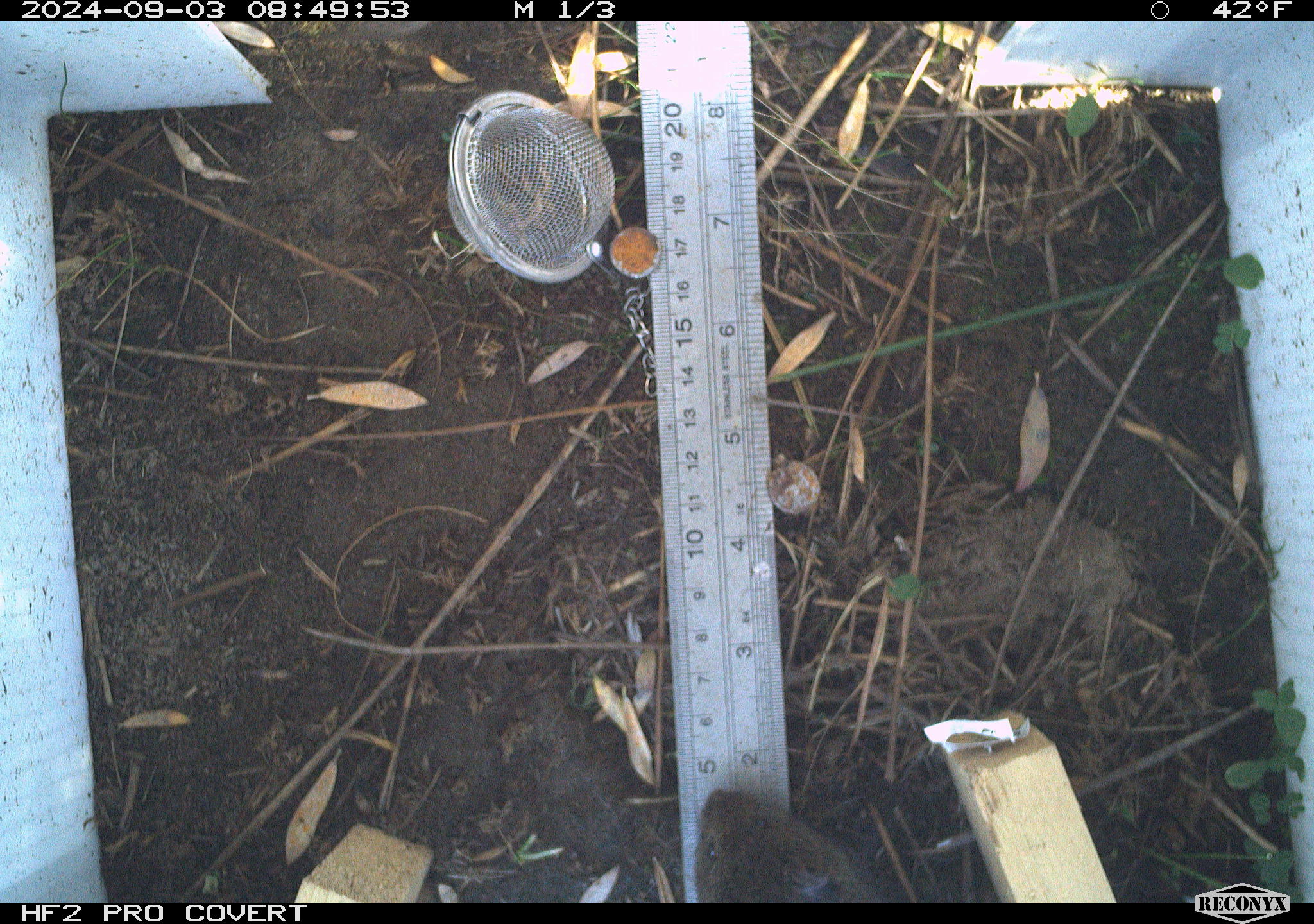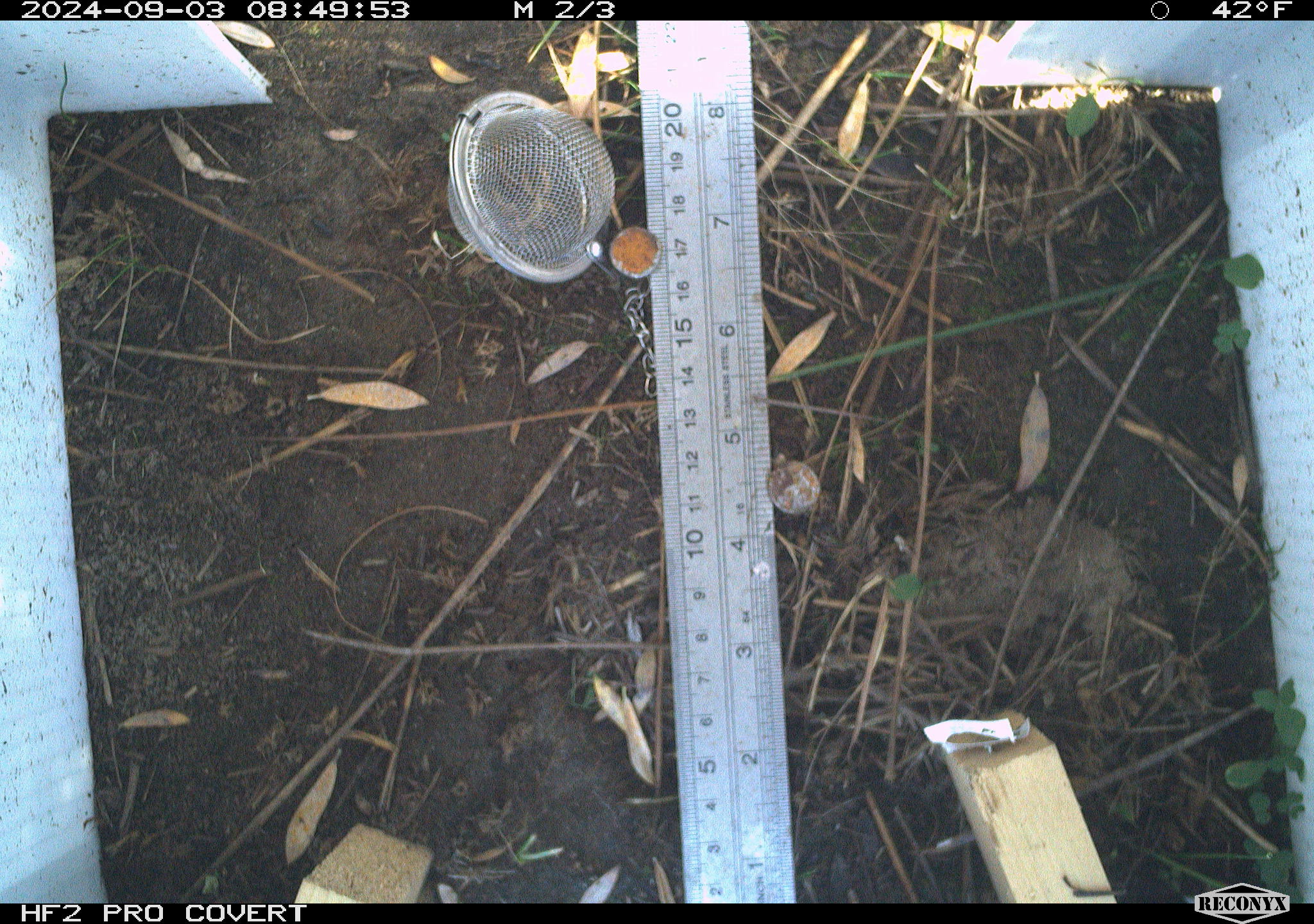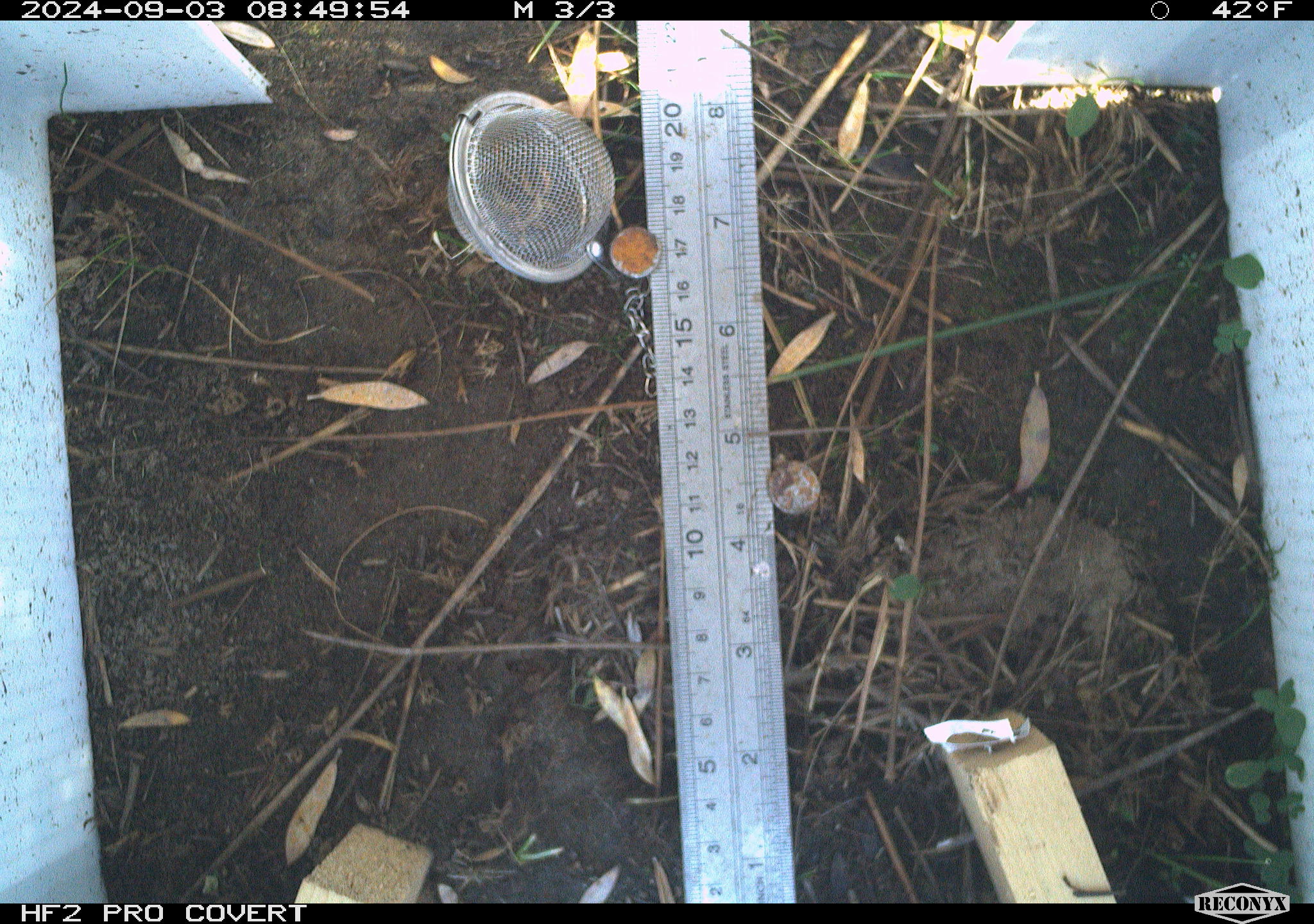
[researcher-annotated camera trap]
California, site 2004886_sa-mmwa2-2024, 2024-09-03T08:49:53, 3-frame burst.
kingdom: Animalia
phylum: Chordata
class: Mammalia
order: Rodentia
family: Cricetidae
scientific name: Arvicolinae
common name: voles, lemmings, and muskrats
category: arvicolinae subfamily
Arvicolinae subfamily (voles, lemmings, and muskrats) (Arvicolinae).